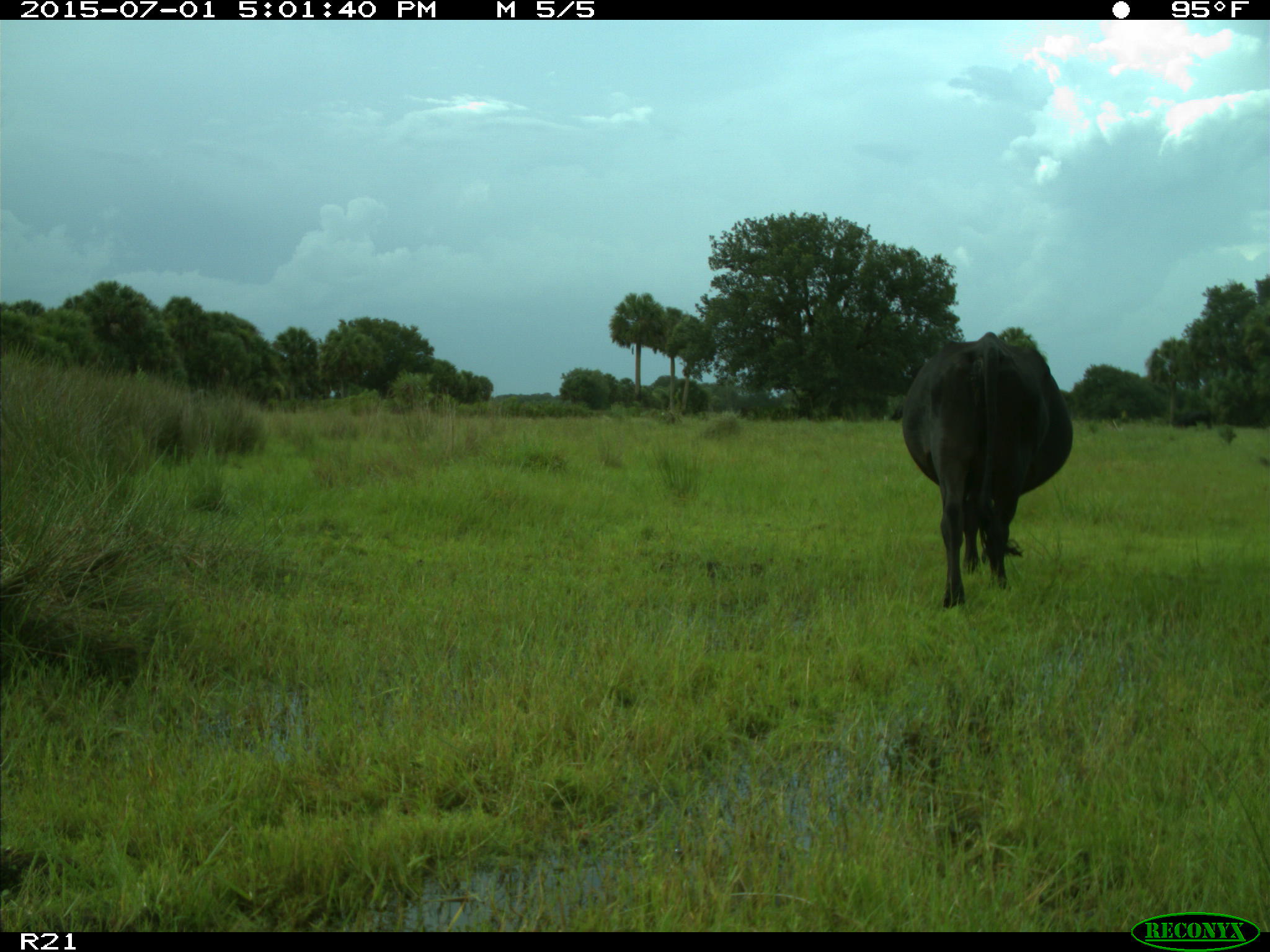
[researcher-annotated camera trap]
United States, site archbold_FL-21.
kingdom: Animalia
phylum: Chordata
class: Mammalia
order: Artiodactyla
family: Bovidae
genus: Bos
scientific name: Bos taurus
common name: domestic cow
Bos taurus (domestic cow).